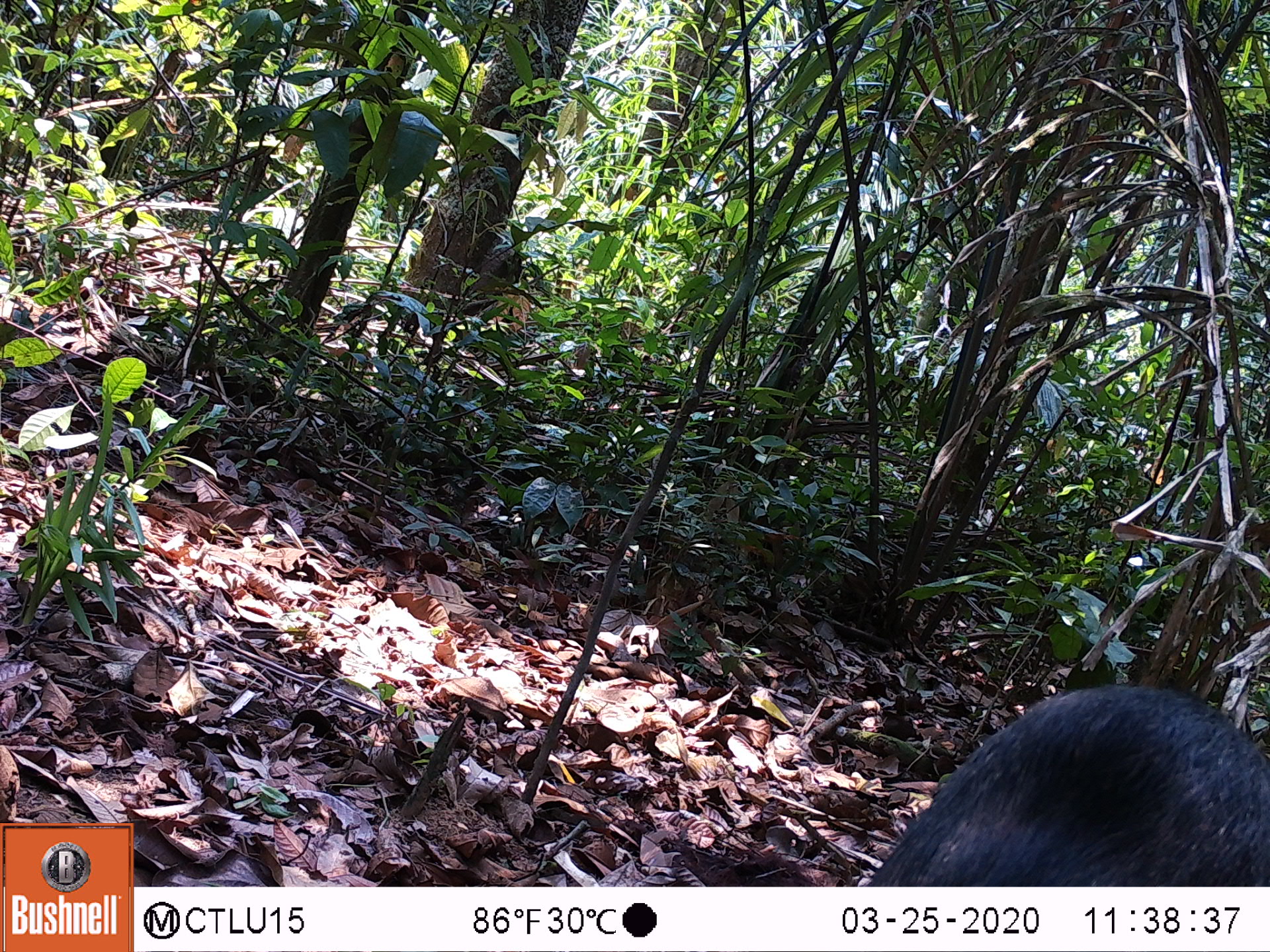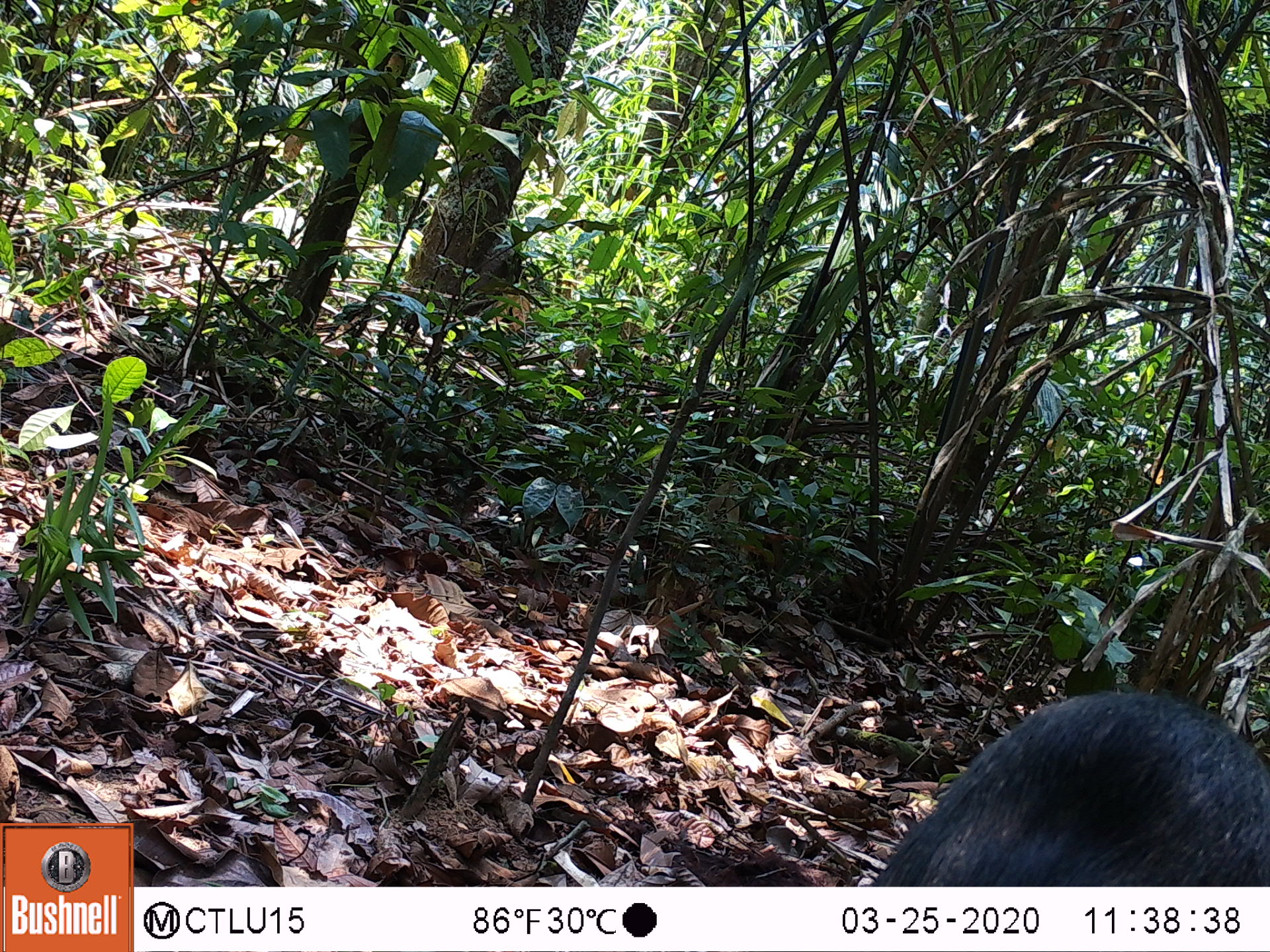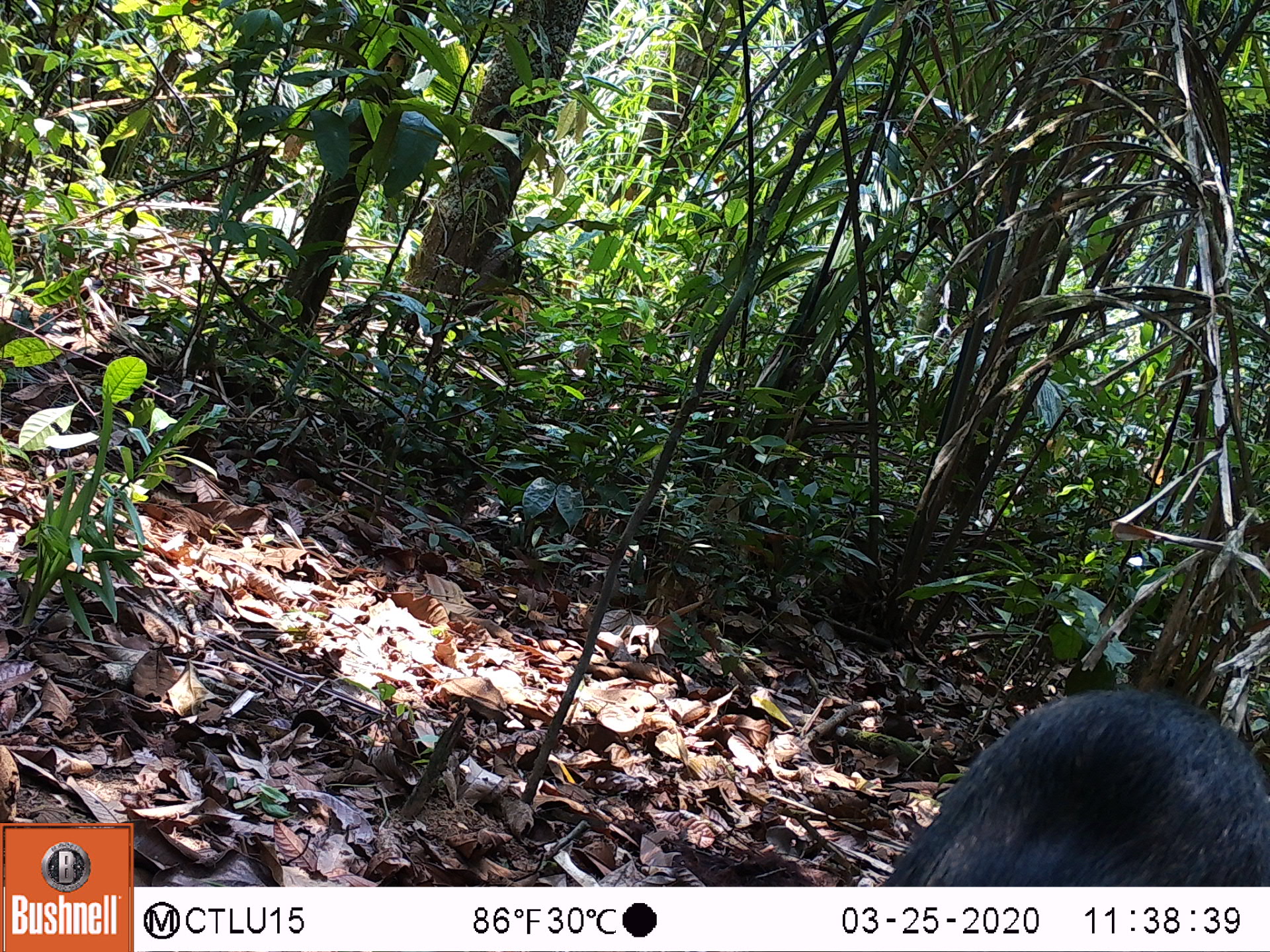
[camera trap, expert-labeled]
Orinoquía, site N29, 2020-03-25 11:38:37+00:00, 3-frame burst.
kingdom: Animalia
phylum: Chordata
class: Mammalia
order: Artiodactyla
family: Tayassuidae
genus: Pecari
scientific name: Pecari tajacu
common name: collared peccary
Collared peccary (Pecari tajacu).